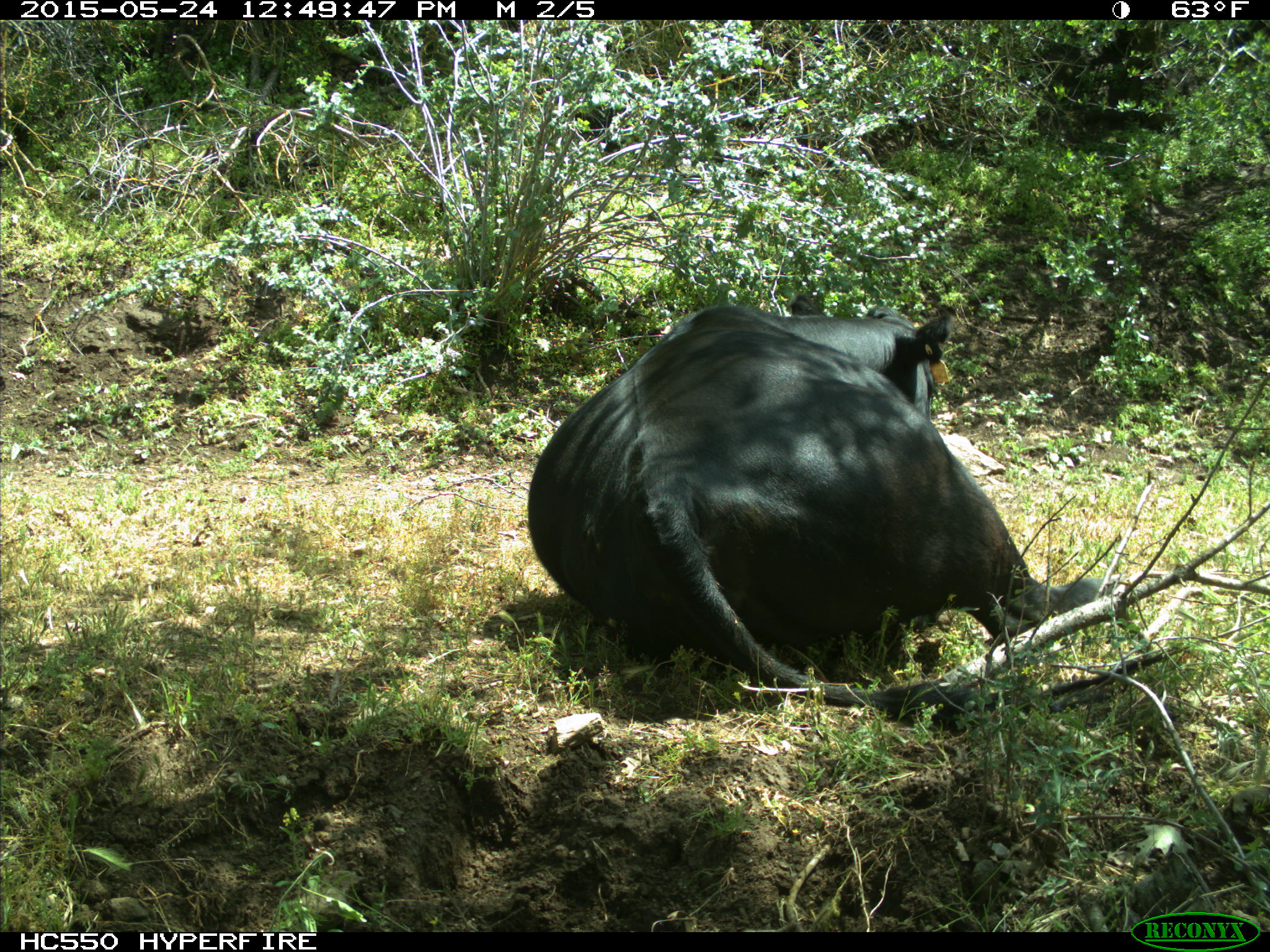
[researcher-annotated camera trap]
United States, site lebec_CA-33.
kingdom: Animalia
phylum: Chordata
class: Mammalia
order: Artiodactyla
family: Bovidae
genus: Bos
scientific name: Bos taurus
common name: domestic cow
Bos taurus (domestic cow).